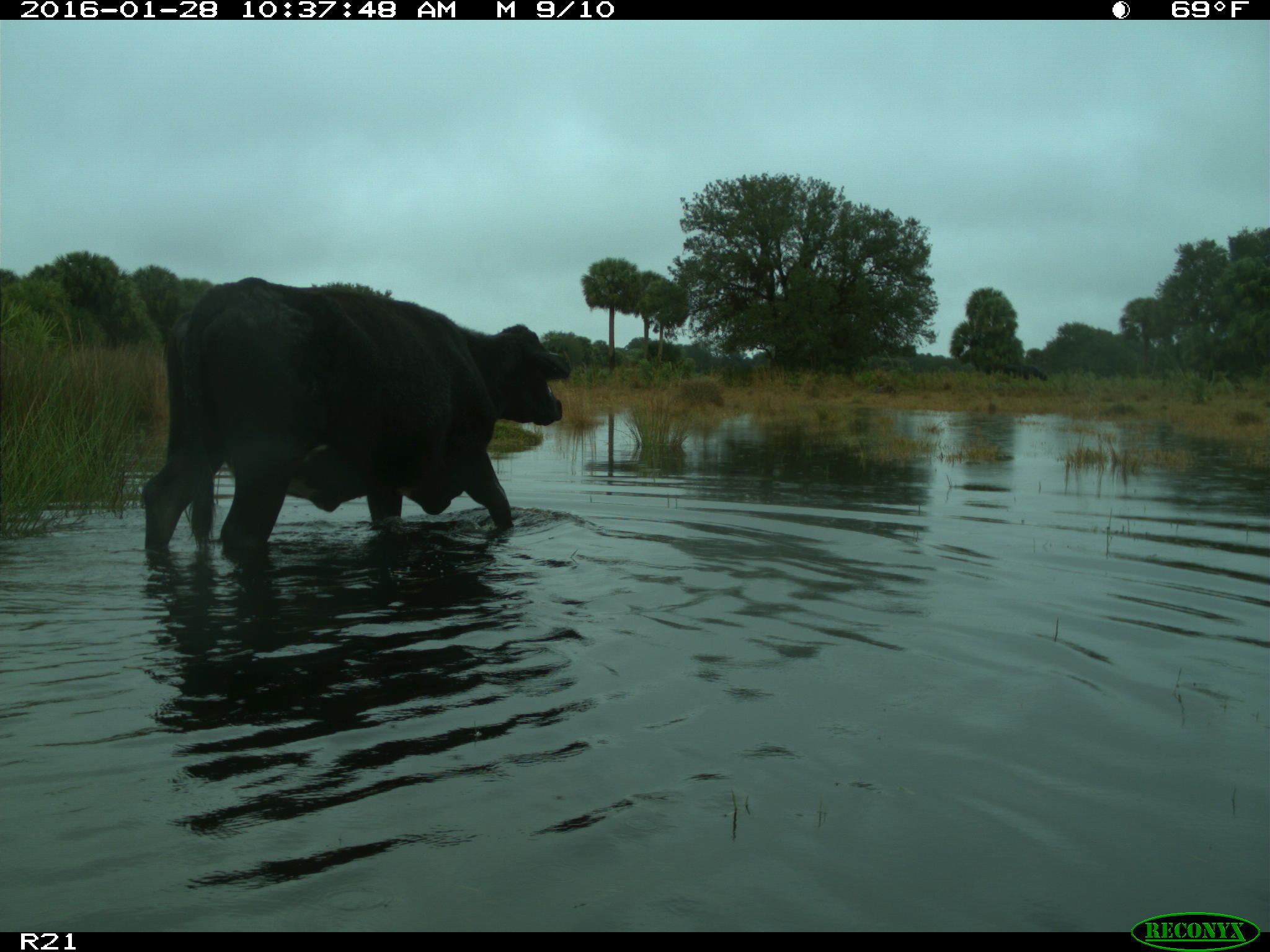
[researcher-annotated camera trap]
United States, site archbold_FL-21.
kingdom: Animalia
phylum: Chordata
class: Mammalia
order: Artiodactyla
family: Bovidae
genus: Bos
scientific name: Bos taurus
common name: domestic cow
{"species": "Bos taurus (domestic cow)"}